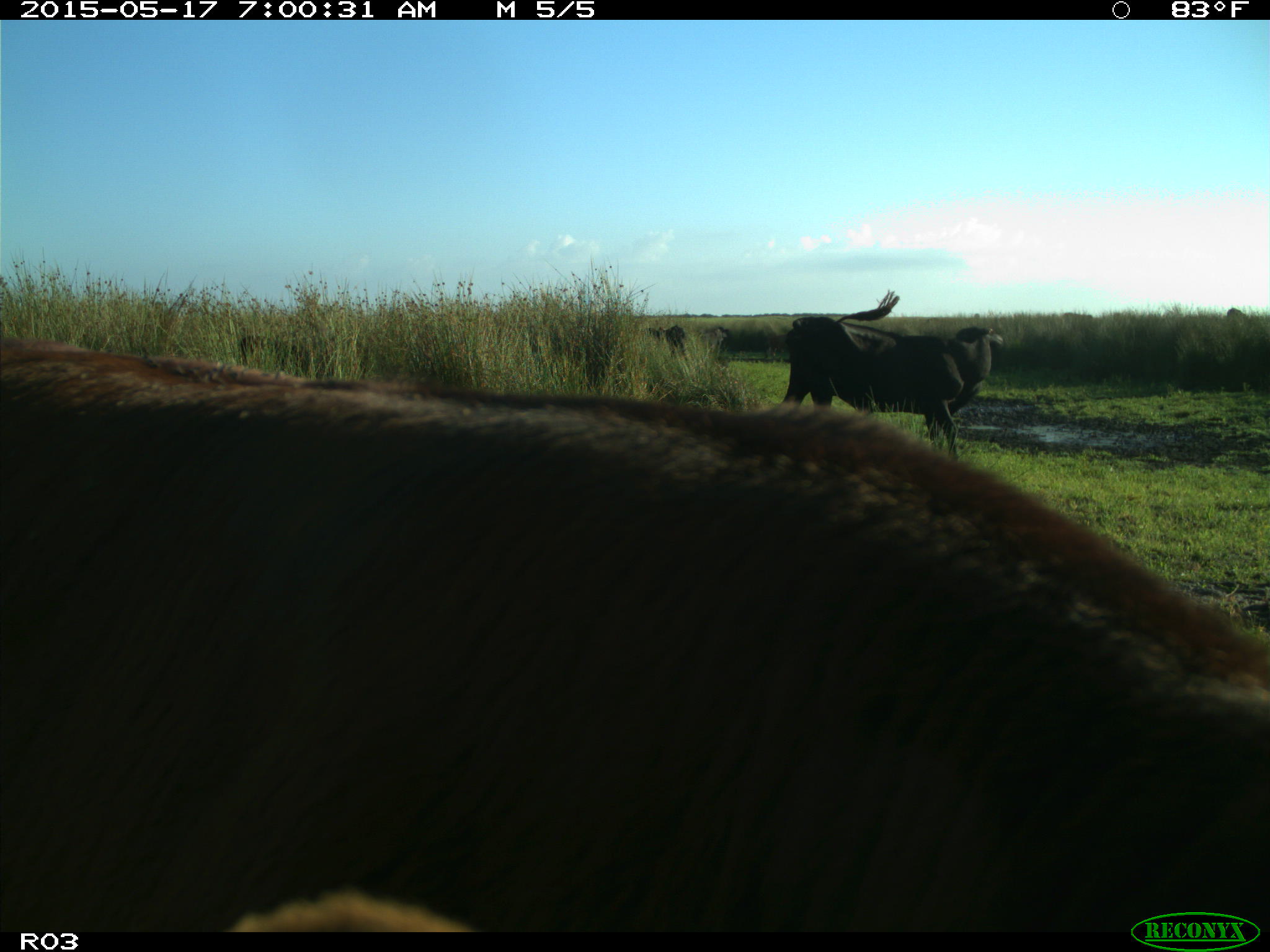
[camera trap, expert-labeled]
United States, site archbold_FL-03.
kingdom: Animalia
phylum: Chordata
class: Mammalia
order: Artiodactyla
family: Bovidae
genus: Bos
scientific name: Bos taurus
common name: domestic cow